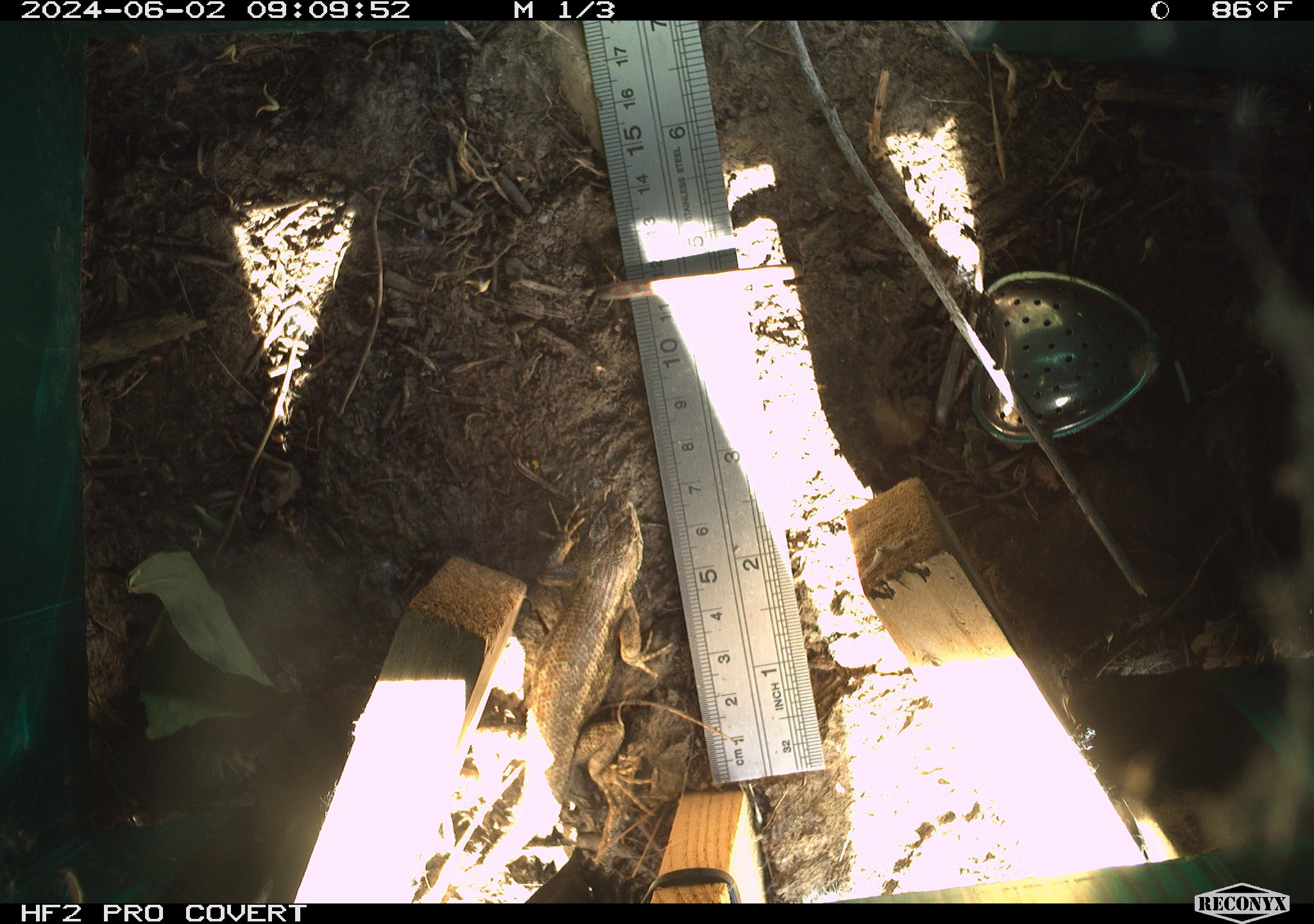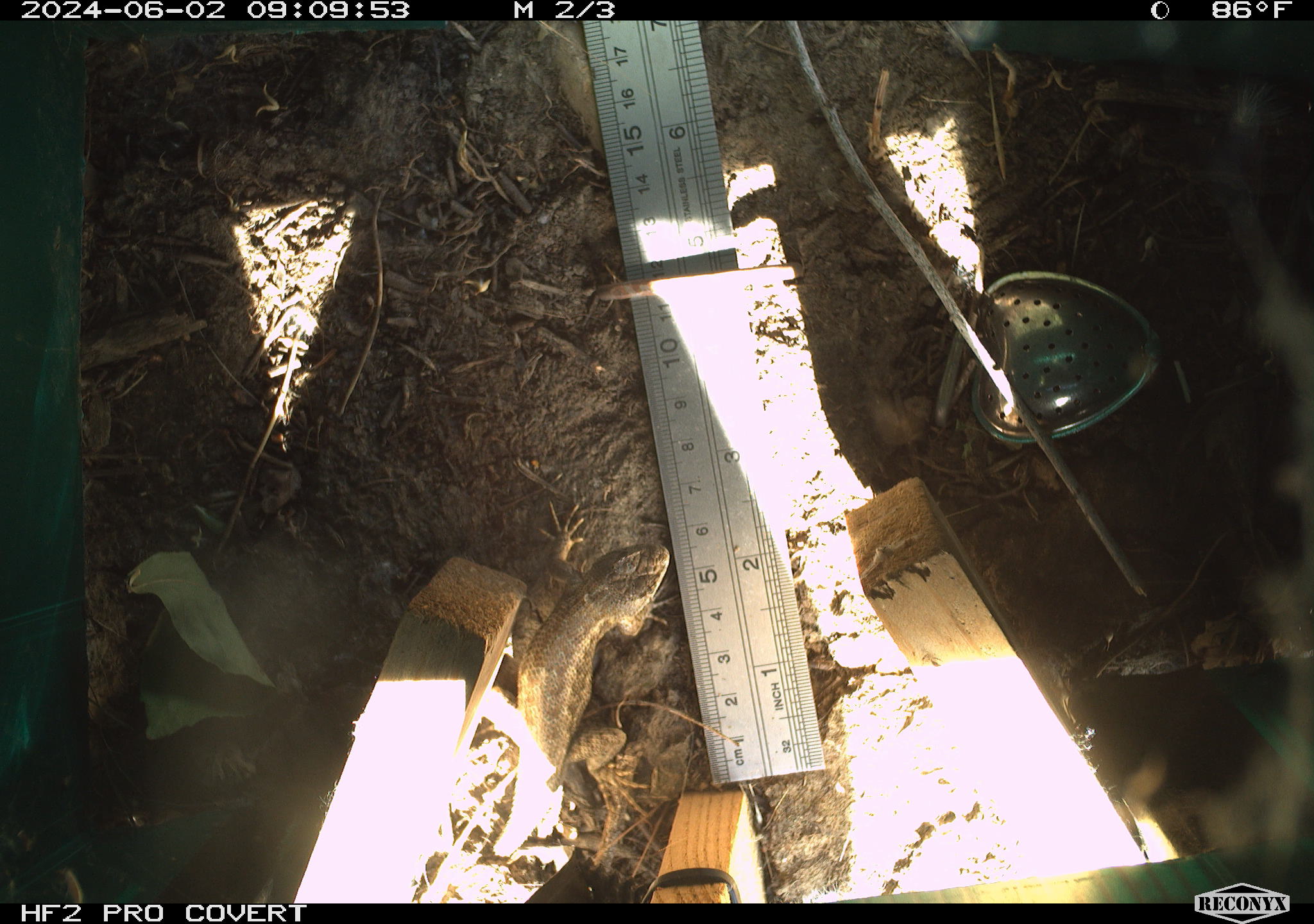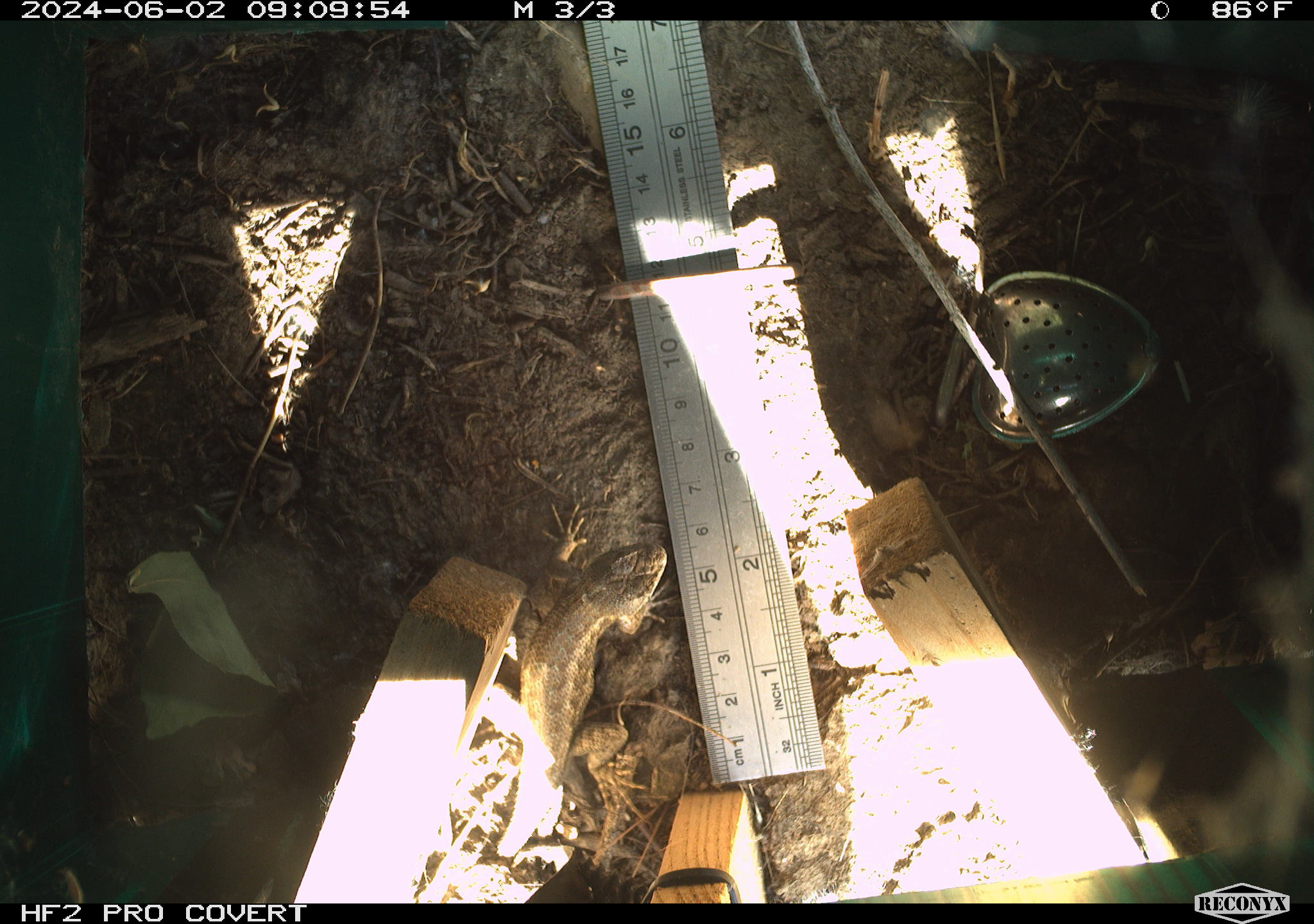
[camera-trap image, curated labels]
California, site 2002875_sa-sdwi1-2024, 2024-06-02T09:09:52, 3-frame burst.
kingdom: Animalia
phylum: Chordata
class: Reptilia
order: Squamata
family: Phrynosomatidae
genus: Sceloporus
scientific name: Sceloporus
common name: spiny lizards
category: sceloporus species